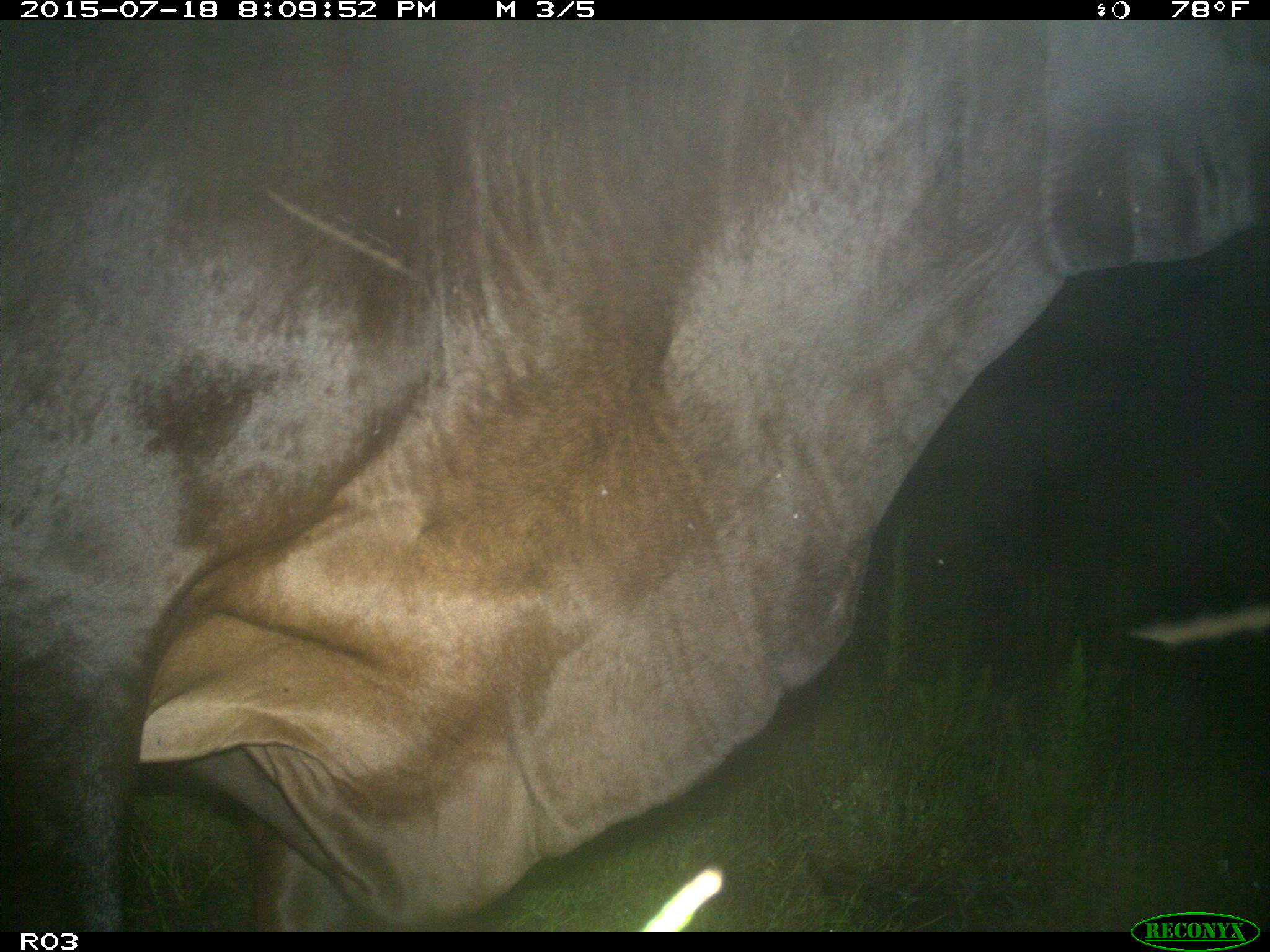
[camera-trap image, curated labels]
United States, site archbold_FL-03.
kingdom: Animalia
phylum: Chordata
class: Mammalia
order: Artiodactyla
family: Bovidae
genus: Bos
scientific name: Bos taurus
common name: domestic cow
Bos taurus (domestic cow).